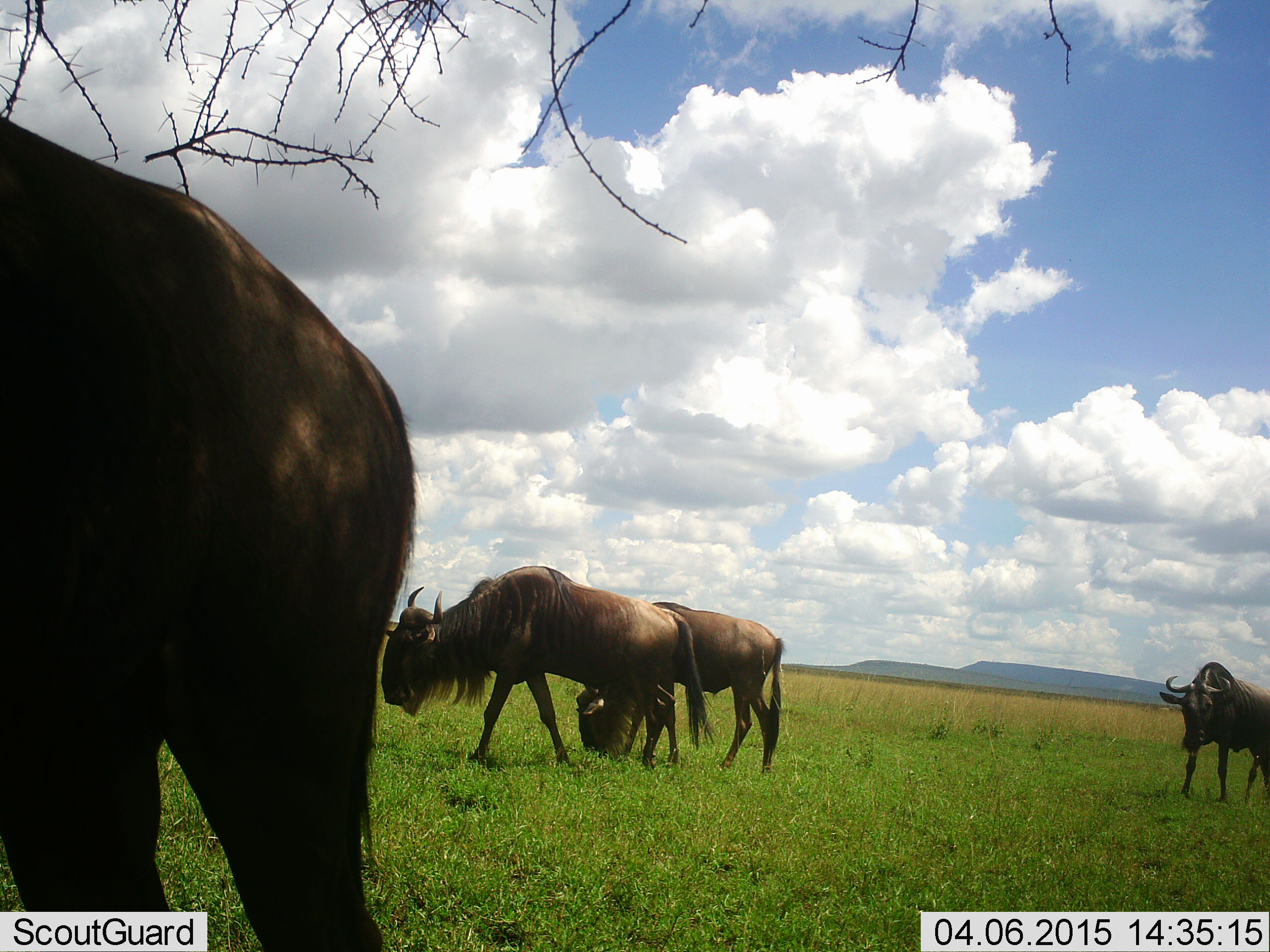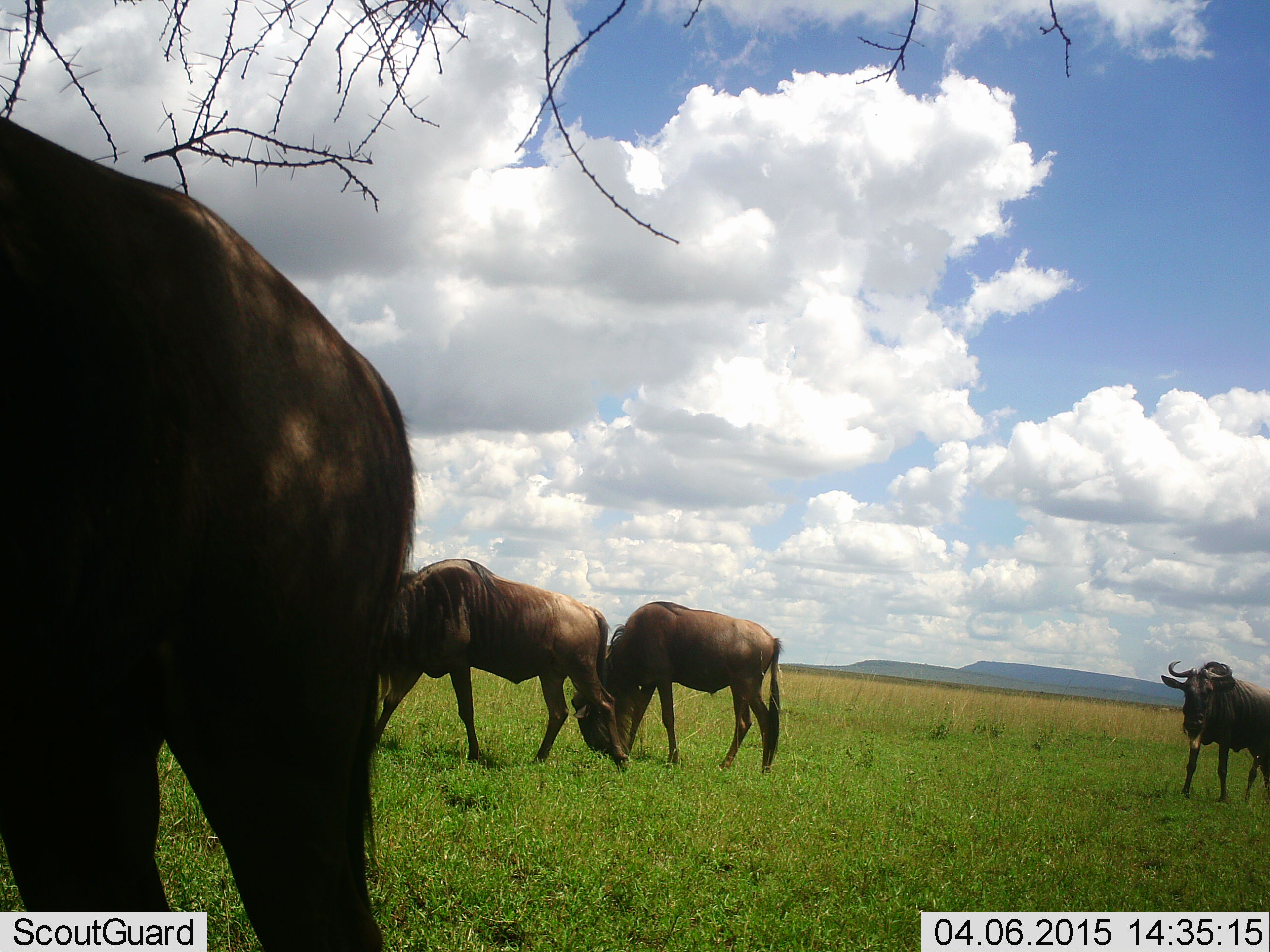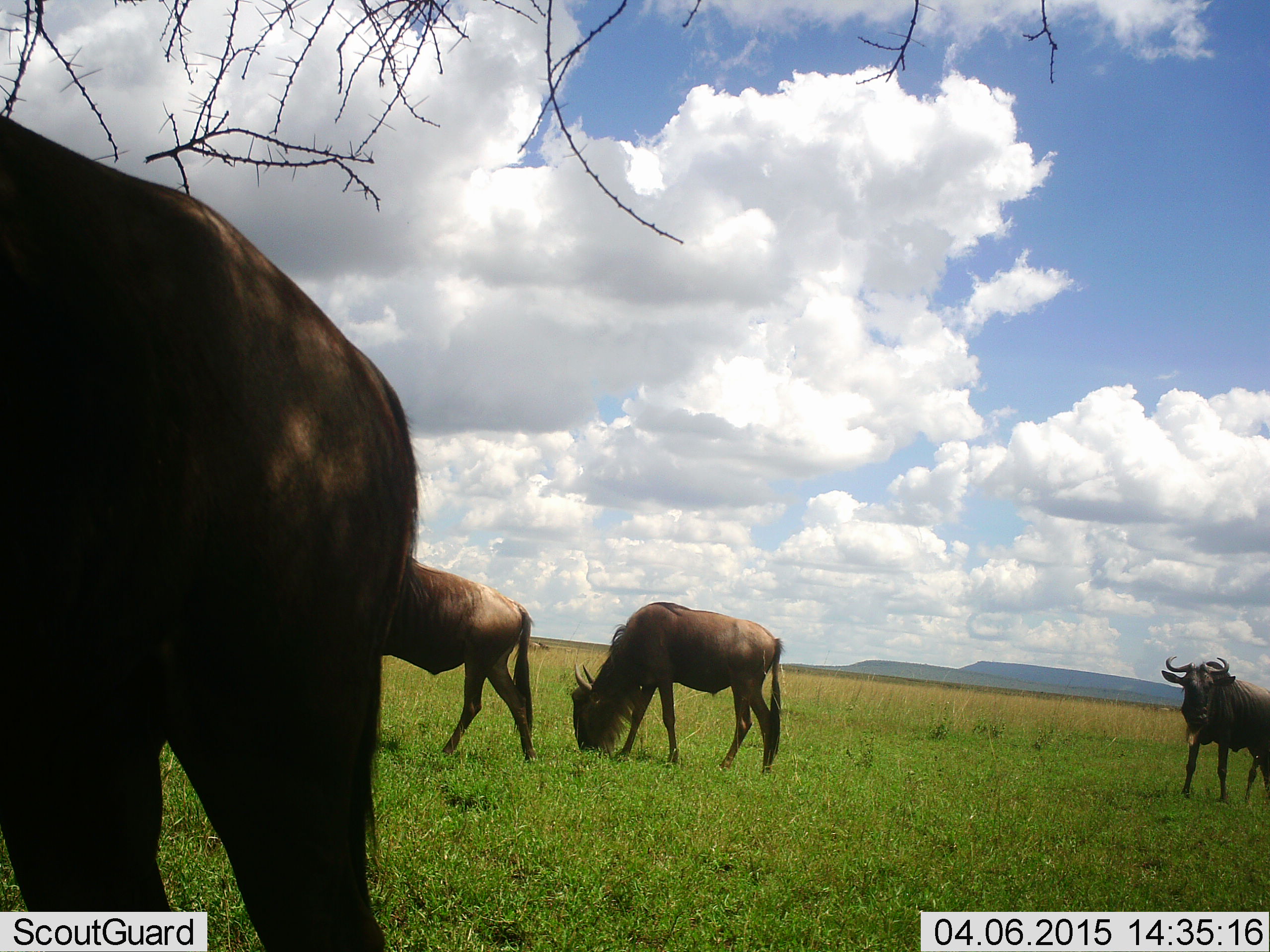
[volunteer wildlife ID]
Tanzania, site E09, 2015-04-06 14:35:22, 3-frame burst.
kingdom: Animalia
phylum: Chordata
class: Mammalia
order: Artiodactyla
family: Bovidae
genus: Connochaetes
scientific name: Connochaetes taurinus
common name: blue wildebeest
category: wildebeest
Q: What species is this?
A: Wildebeest (blue wildebeest) (Connochaetes taurinus).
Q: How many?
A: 4.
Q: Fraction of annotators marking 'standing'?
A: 60%.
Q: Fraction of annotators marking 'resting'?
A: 0%.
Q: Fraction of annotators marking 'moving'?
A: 60%.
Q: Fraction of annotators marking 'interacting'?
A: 0%.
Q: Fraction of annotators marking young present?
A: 0%.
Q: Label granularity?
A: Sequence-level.